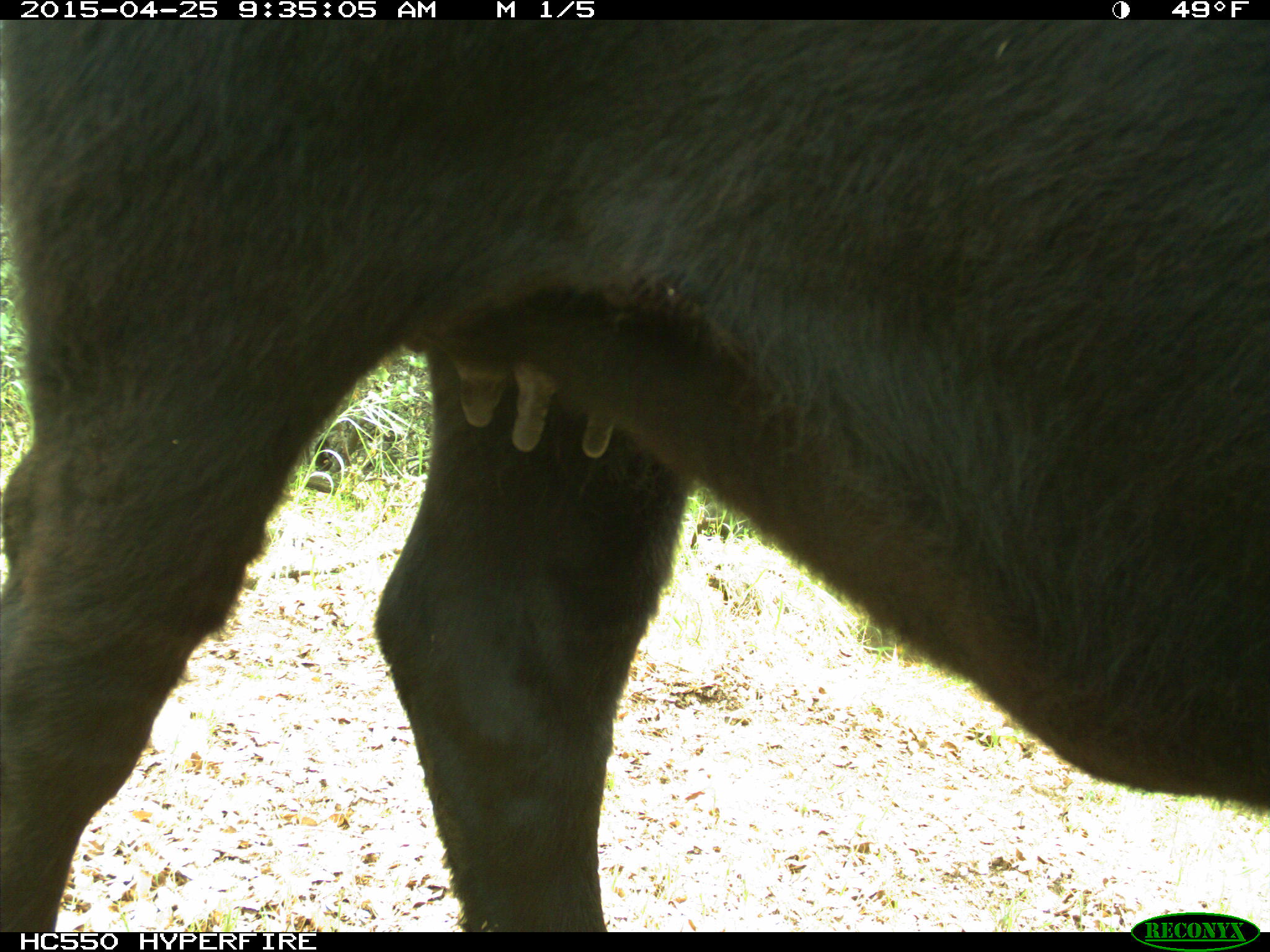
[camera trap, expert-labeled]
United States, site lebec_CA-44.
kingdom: Animalia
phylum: Chordata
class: Mammalia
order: Artiodactyla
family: Suidae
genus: Sus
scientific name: Sus scrofa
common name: wild boar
Sus scrofa (wild boar).